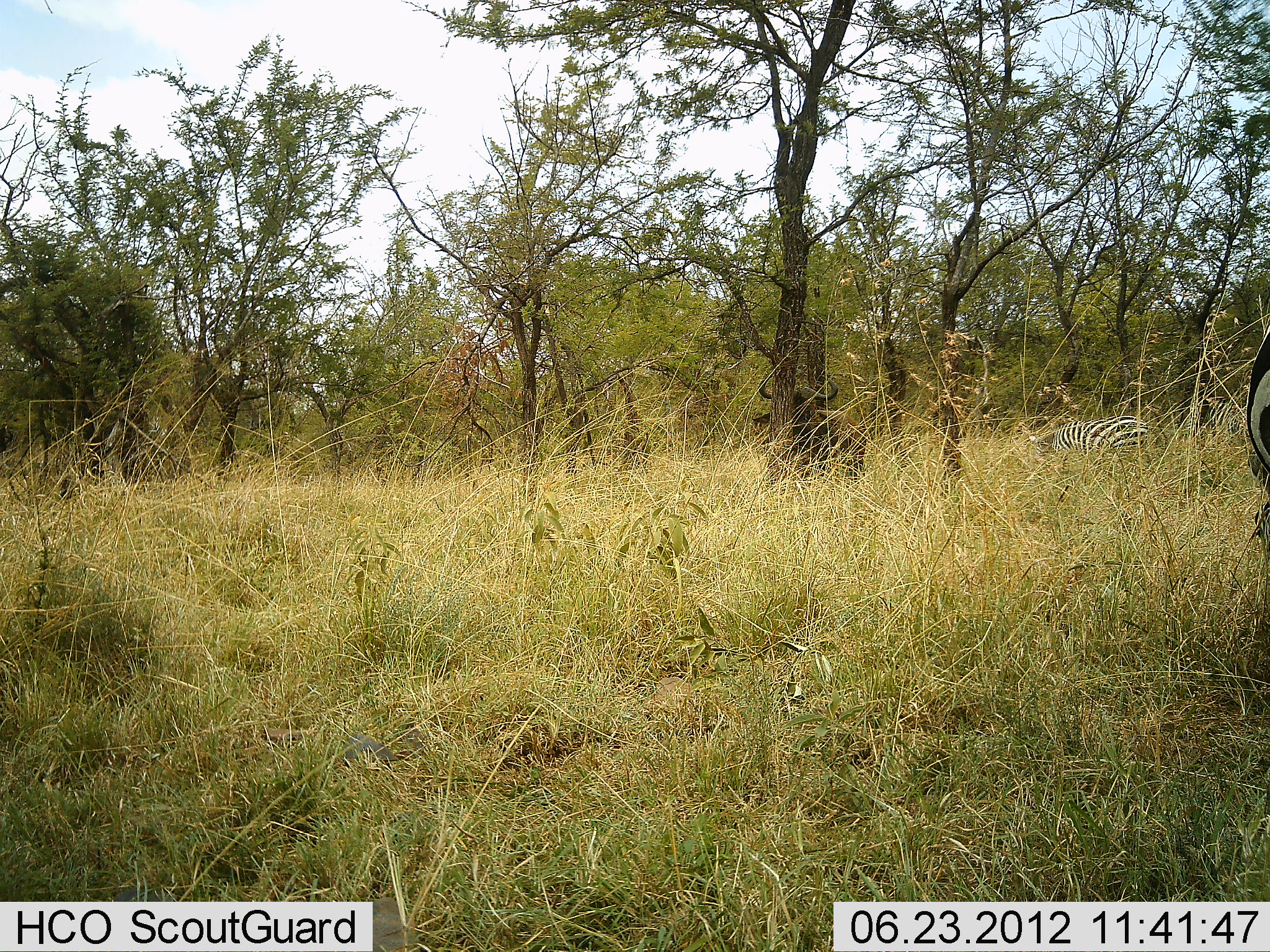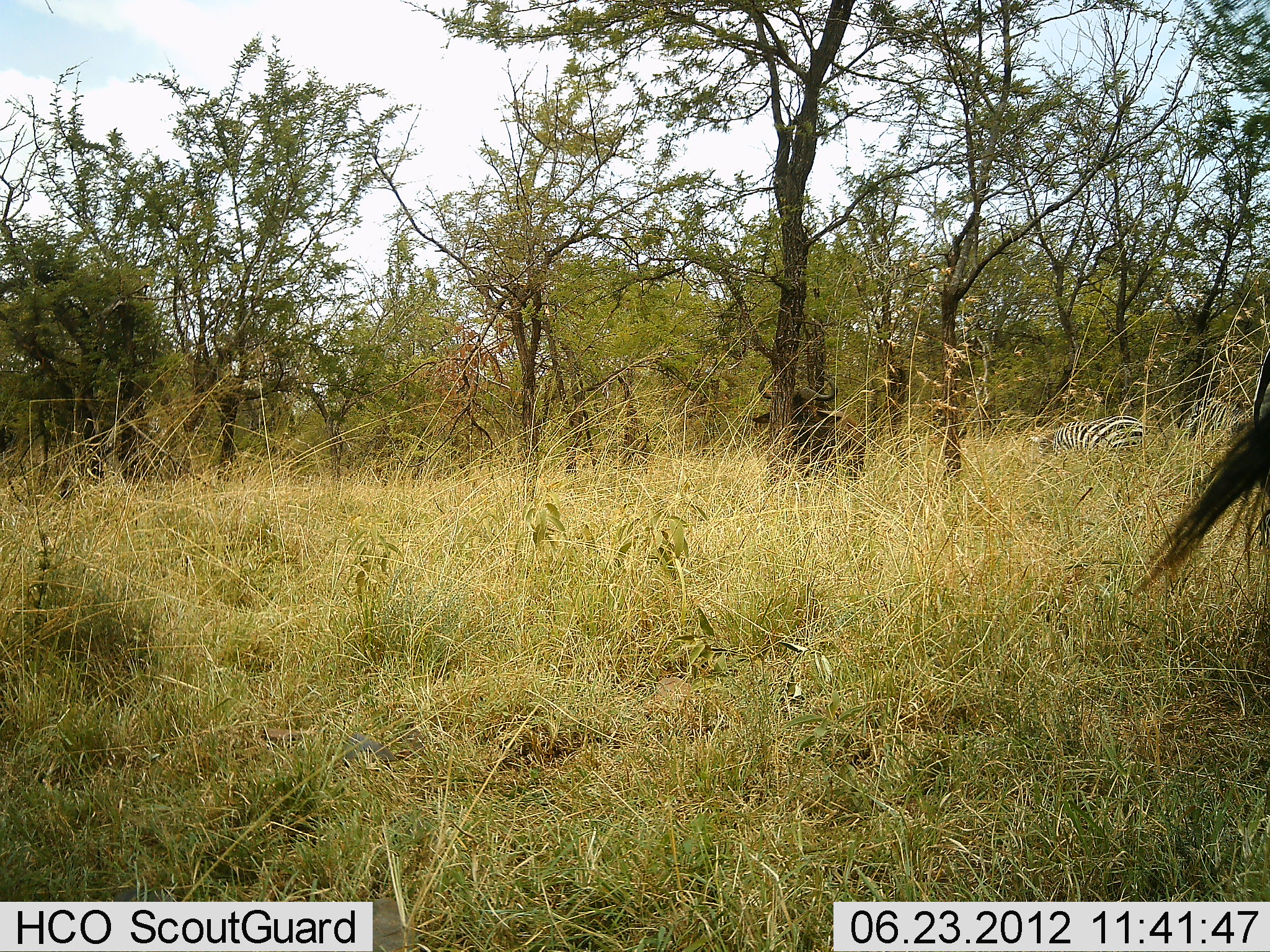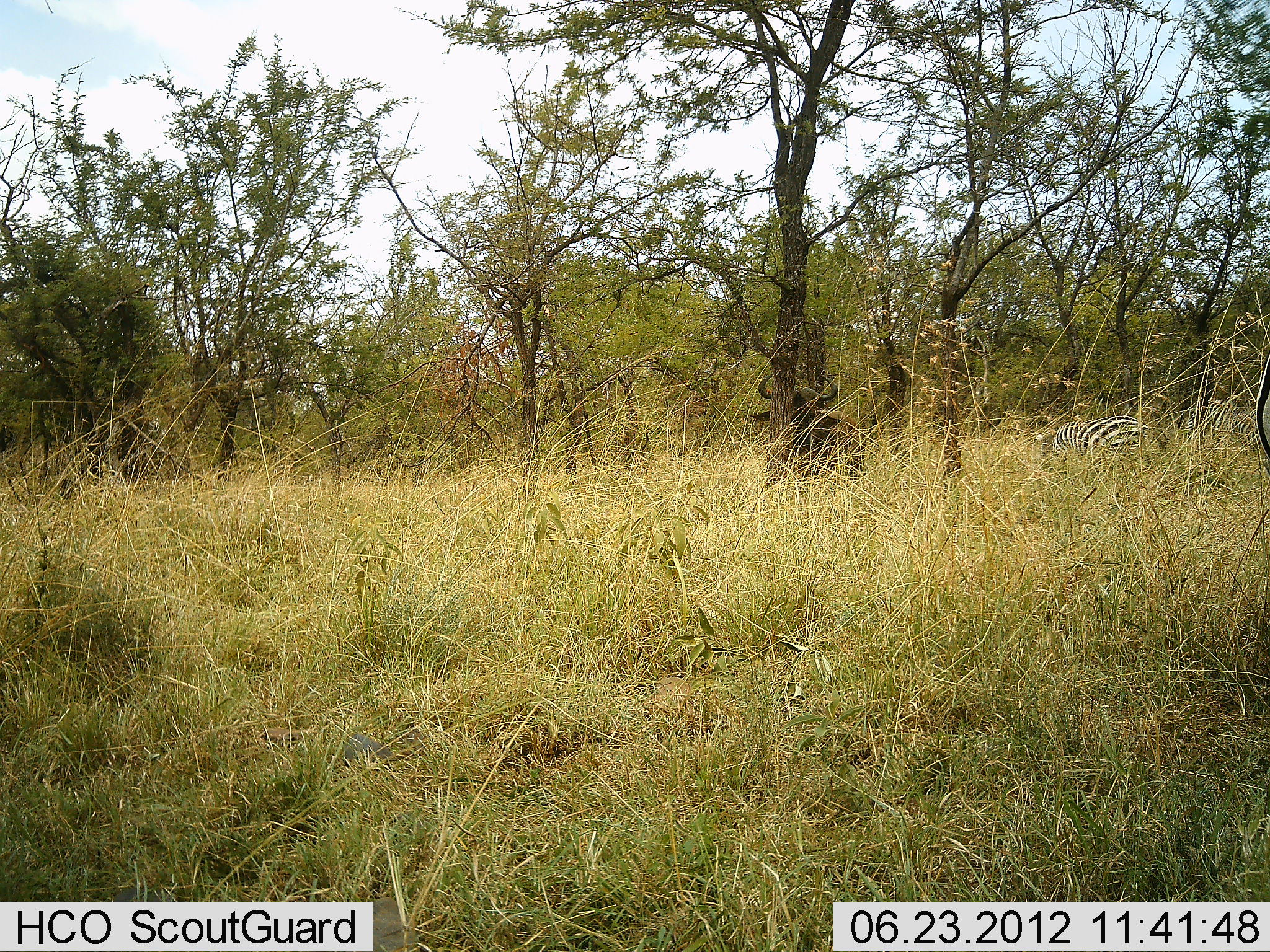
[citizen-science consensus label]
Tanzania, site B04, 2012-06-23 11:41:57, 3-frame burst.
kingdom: Animalia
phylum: Chordata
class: Mammalia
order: Perissodactyla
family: Equidae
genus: Equus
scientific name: Equus quagga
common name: plains zebra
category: zebra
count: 2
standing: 75%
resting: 6%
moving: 0%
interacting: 0%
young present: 0%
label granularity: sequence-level